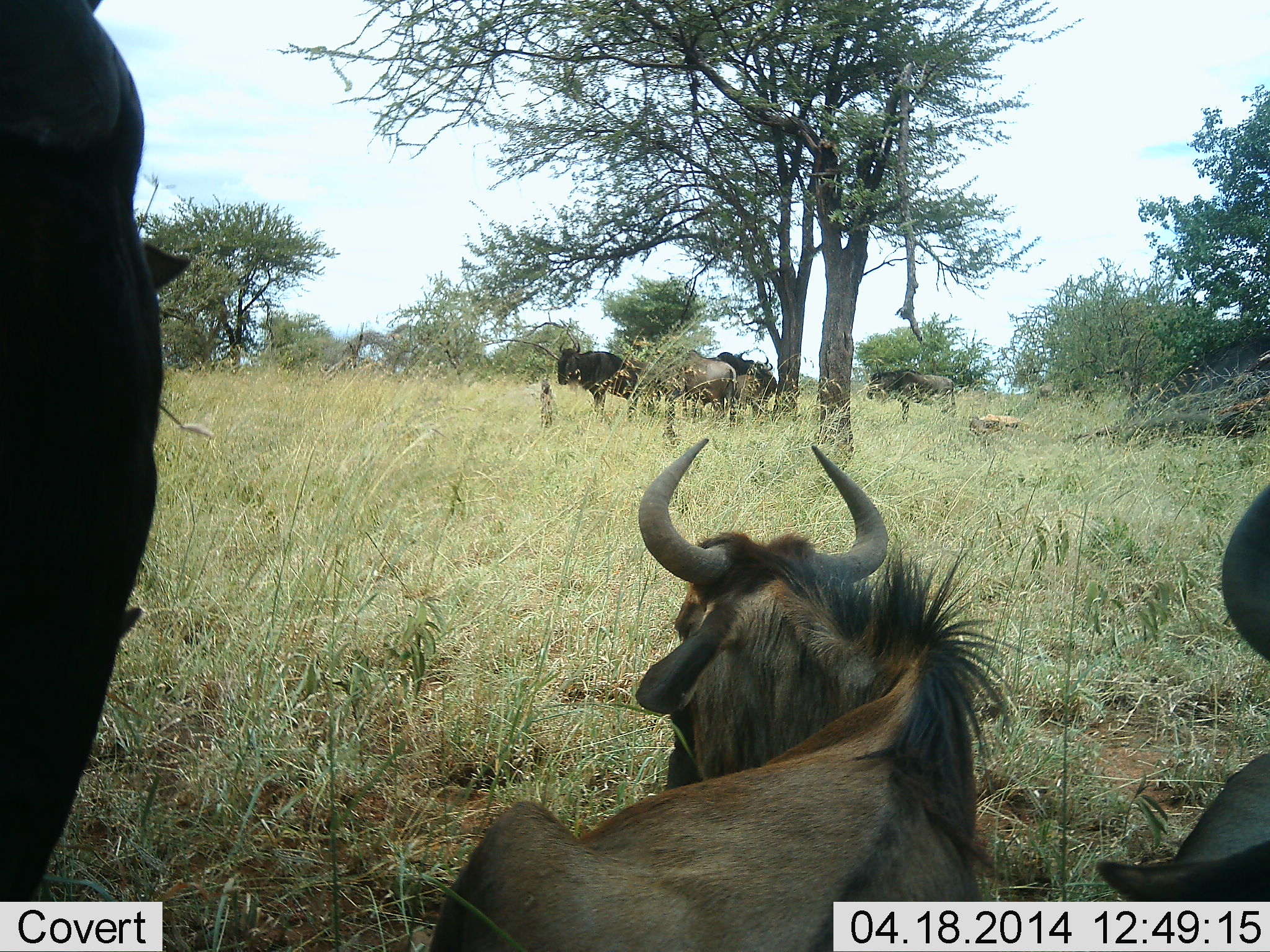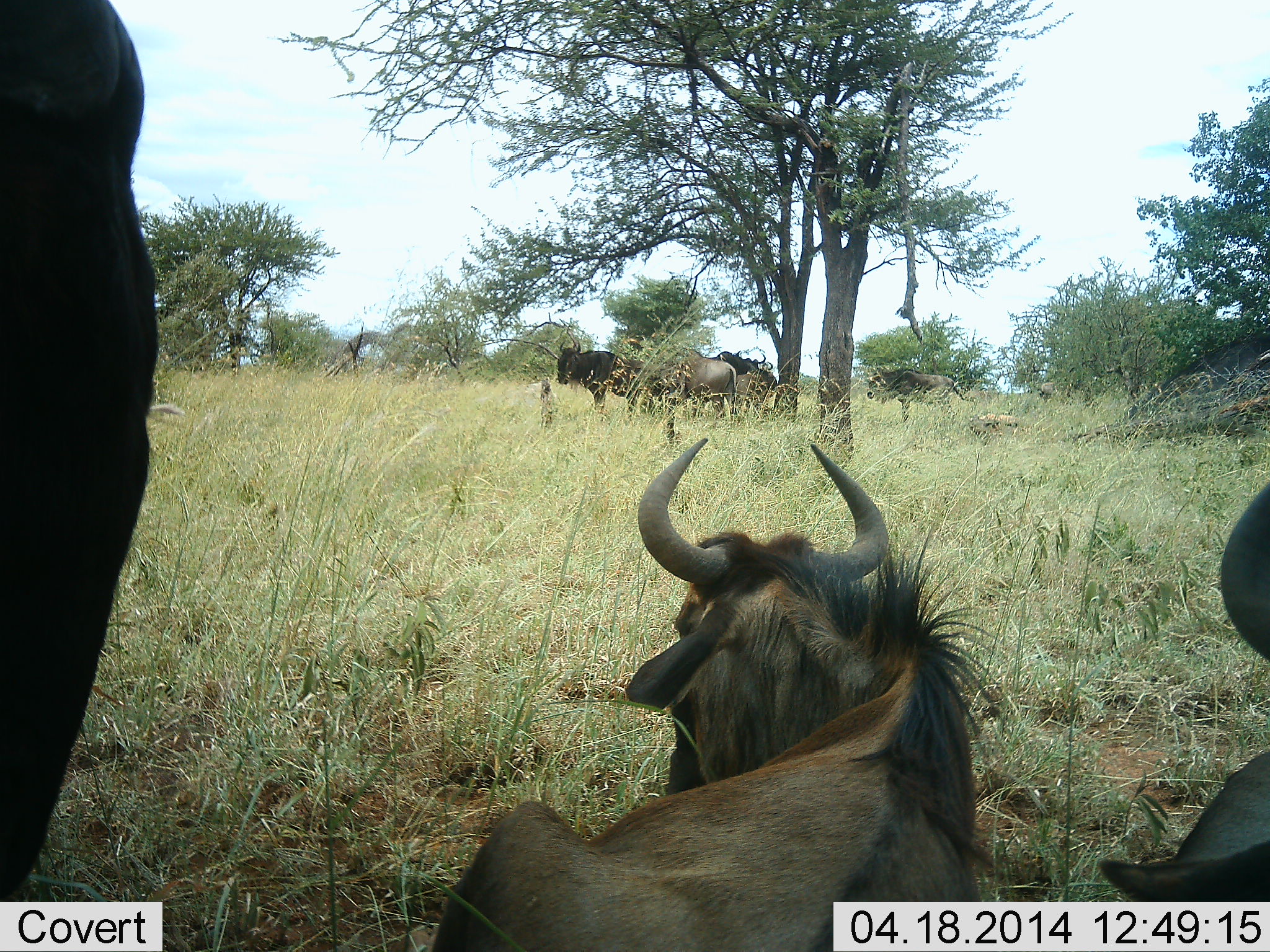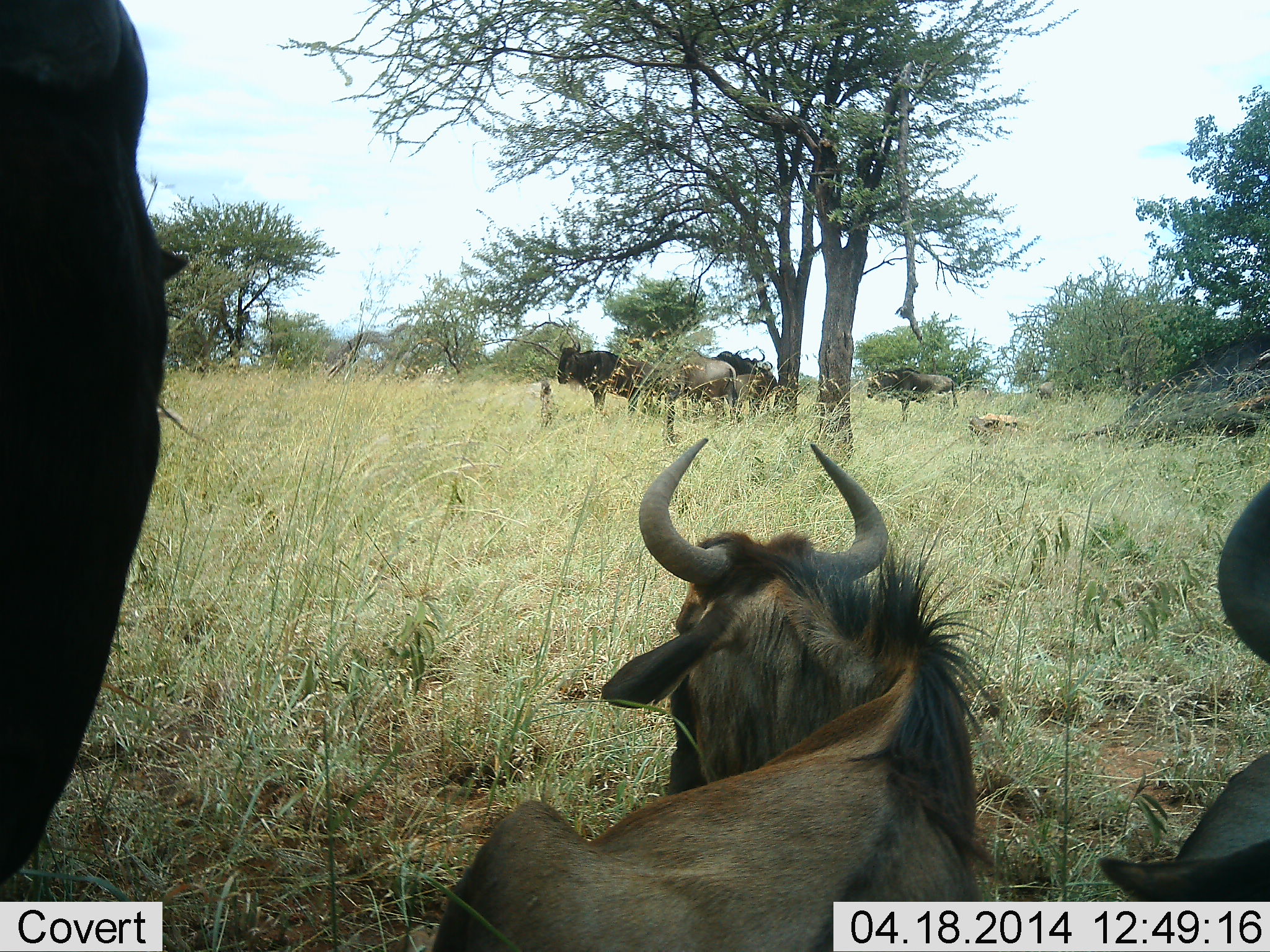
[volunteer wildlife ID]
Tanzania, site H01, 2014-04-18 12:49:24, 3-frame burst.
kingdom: Animalia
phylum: Chordata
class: Mammalia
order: Artiodactyla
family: Bovidae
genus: Connochaetes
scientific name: Connochaetes taurinus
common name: blue wildebeest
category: wildebeest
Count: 7.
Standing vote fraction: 80%.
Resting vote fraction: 100%.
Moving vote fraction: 0%.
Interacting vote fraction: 10%.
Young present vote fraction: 10%.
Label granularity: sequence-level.